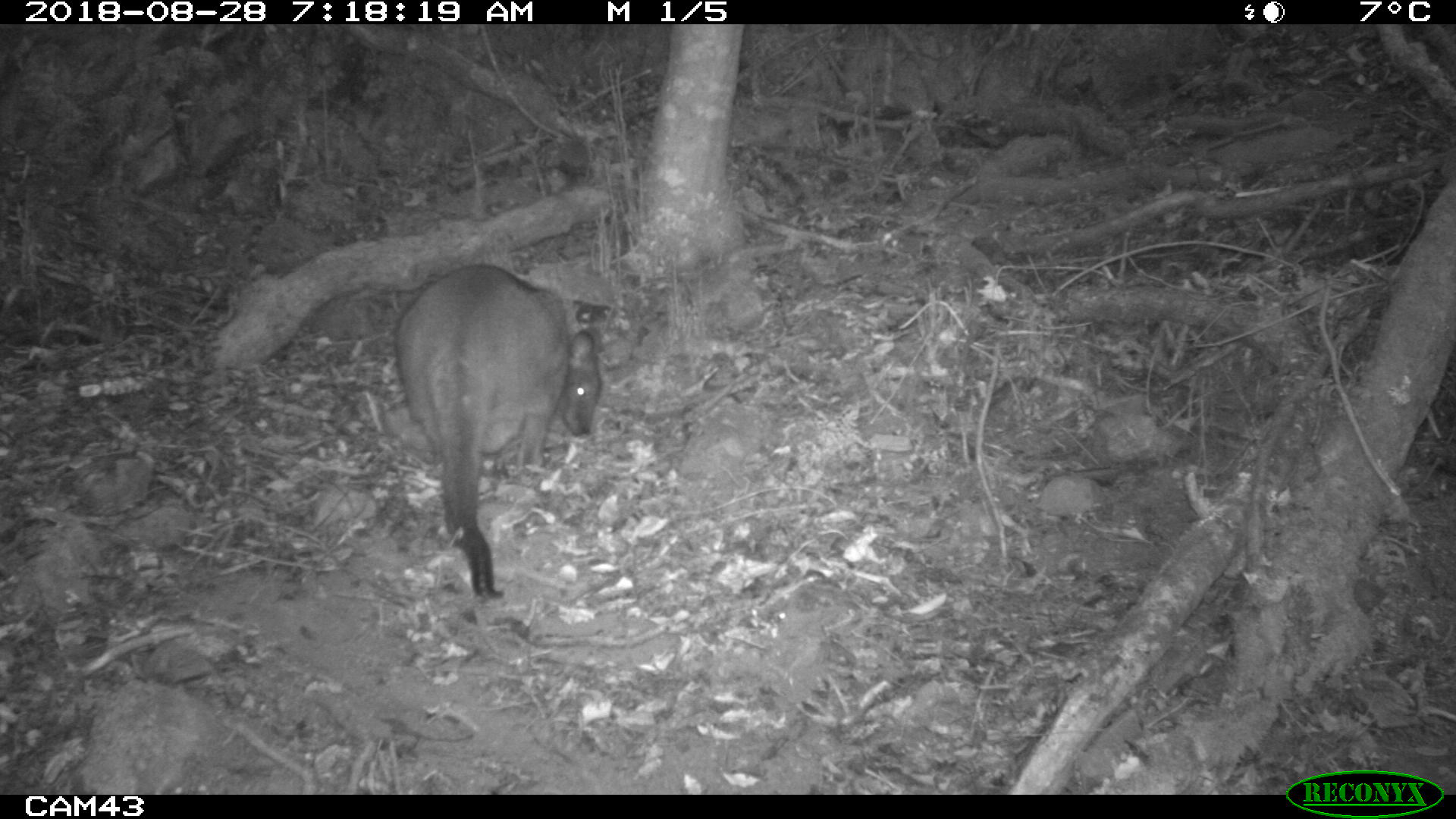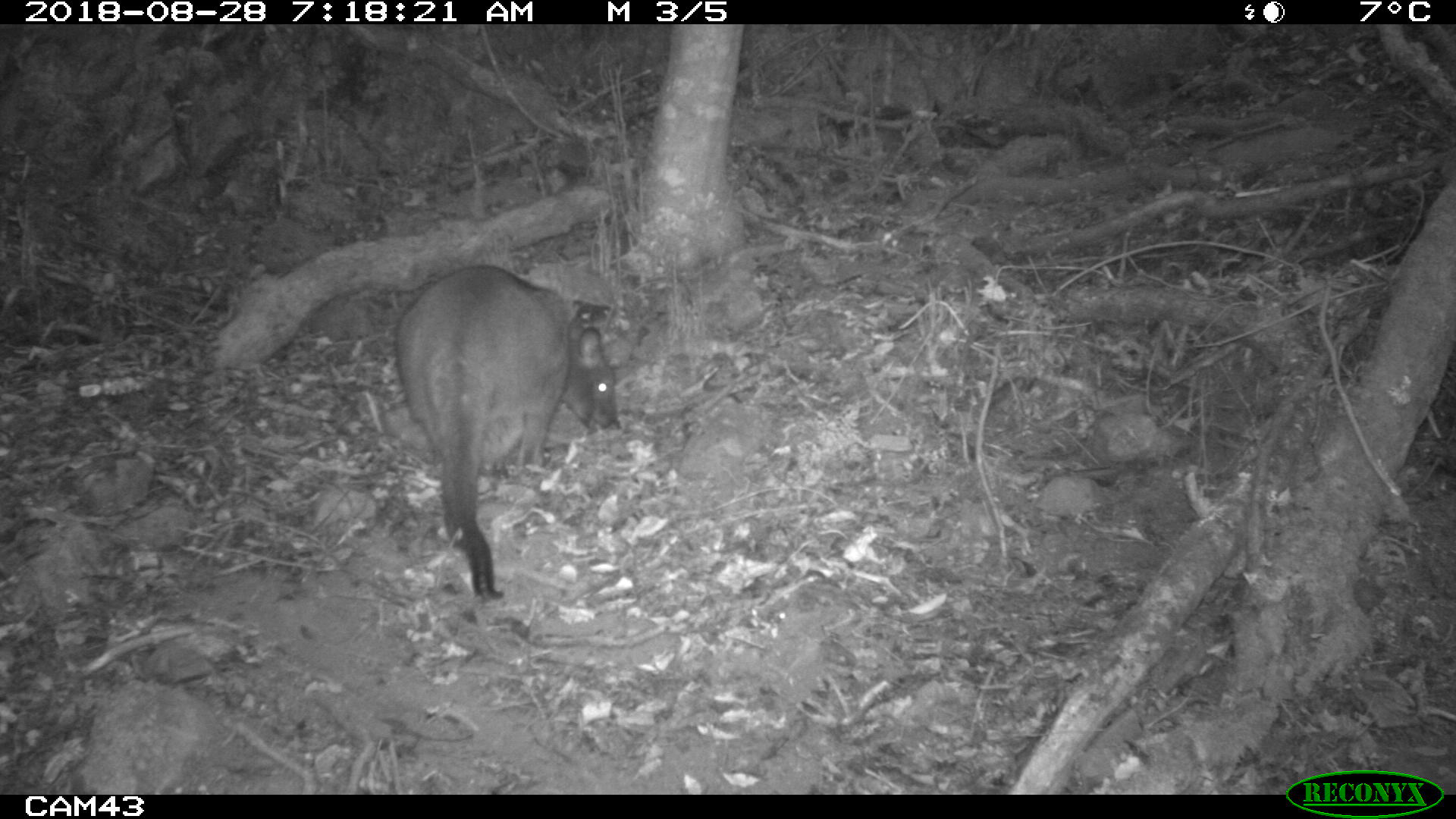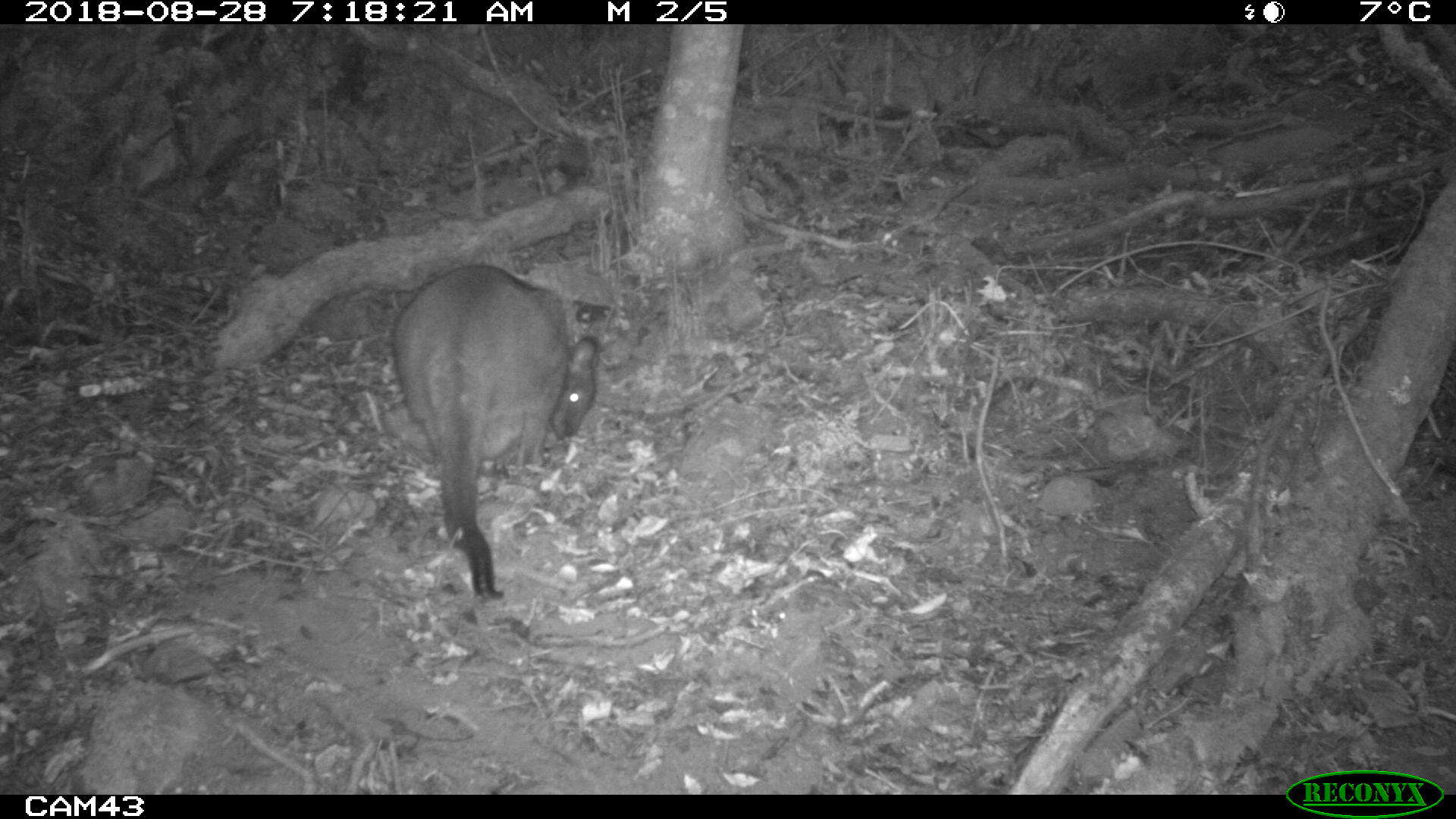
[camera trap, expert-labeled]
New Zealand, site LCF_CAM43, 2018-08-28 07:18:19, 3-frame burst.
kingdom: Animalia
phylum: Chordata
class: Mammalia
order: Diprotodontia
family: Macropodidae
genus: Notamacropus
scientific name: Notamacropus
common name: wallaby